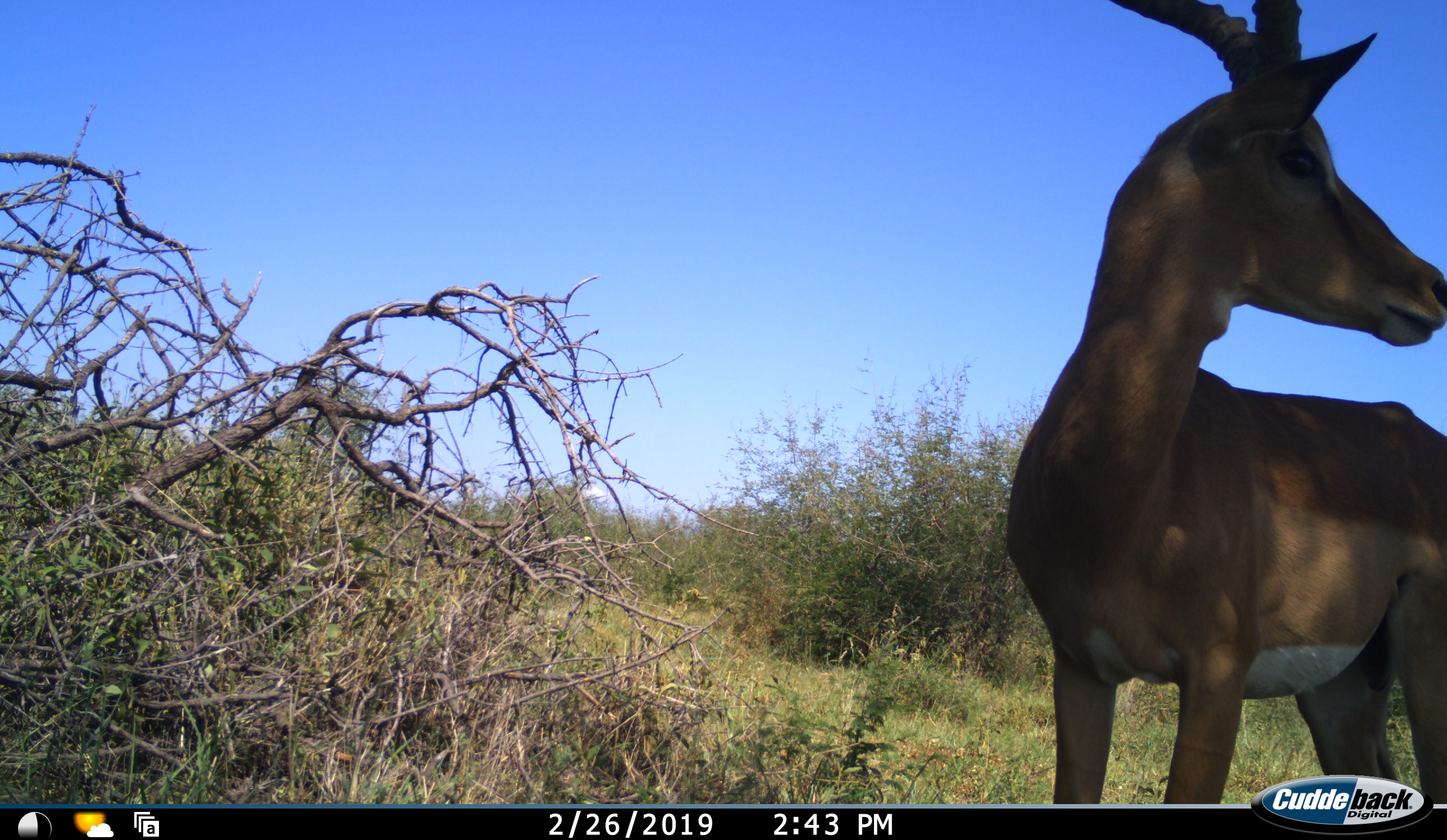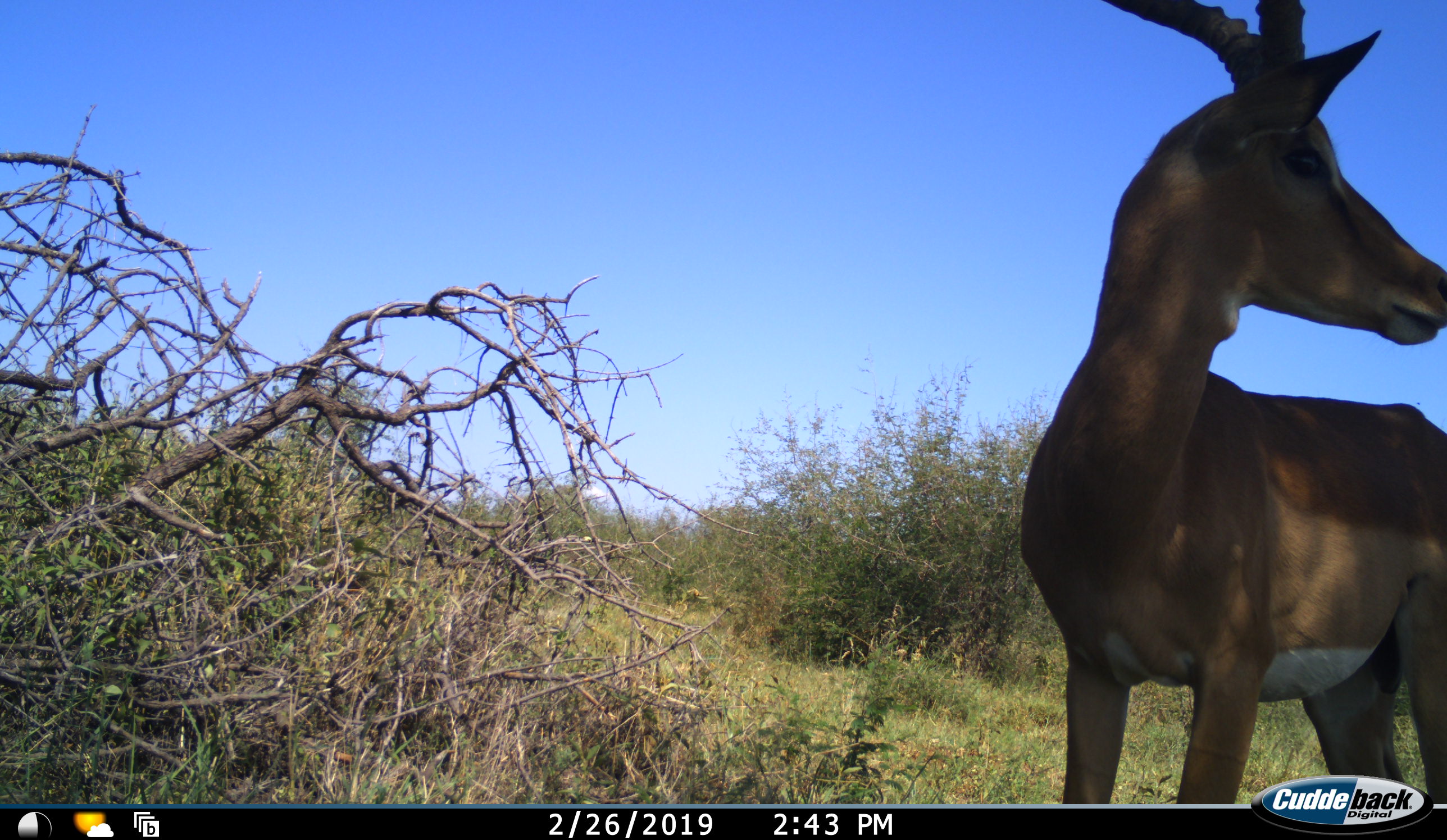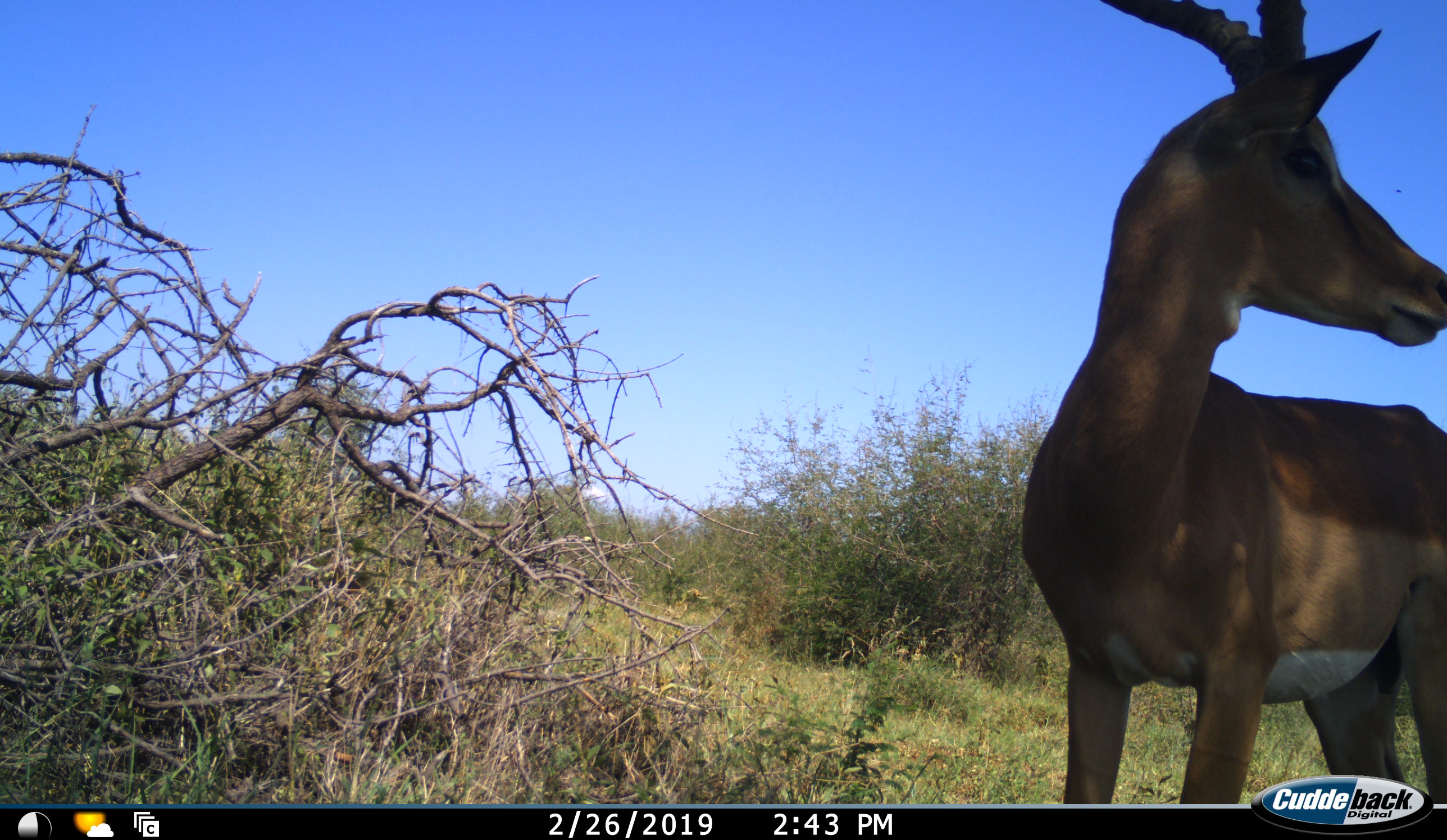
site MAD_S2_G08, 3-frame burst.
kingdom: Animalia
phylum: Chordata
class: Mammalia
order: Artiodactyla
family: Bovidae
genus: Aepyceros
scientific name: Aepyceros melampus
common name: impala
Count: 1.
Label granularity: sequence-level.